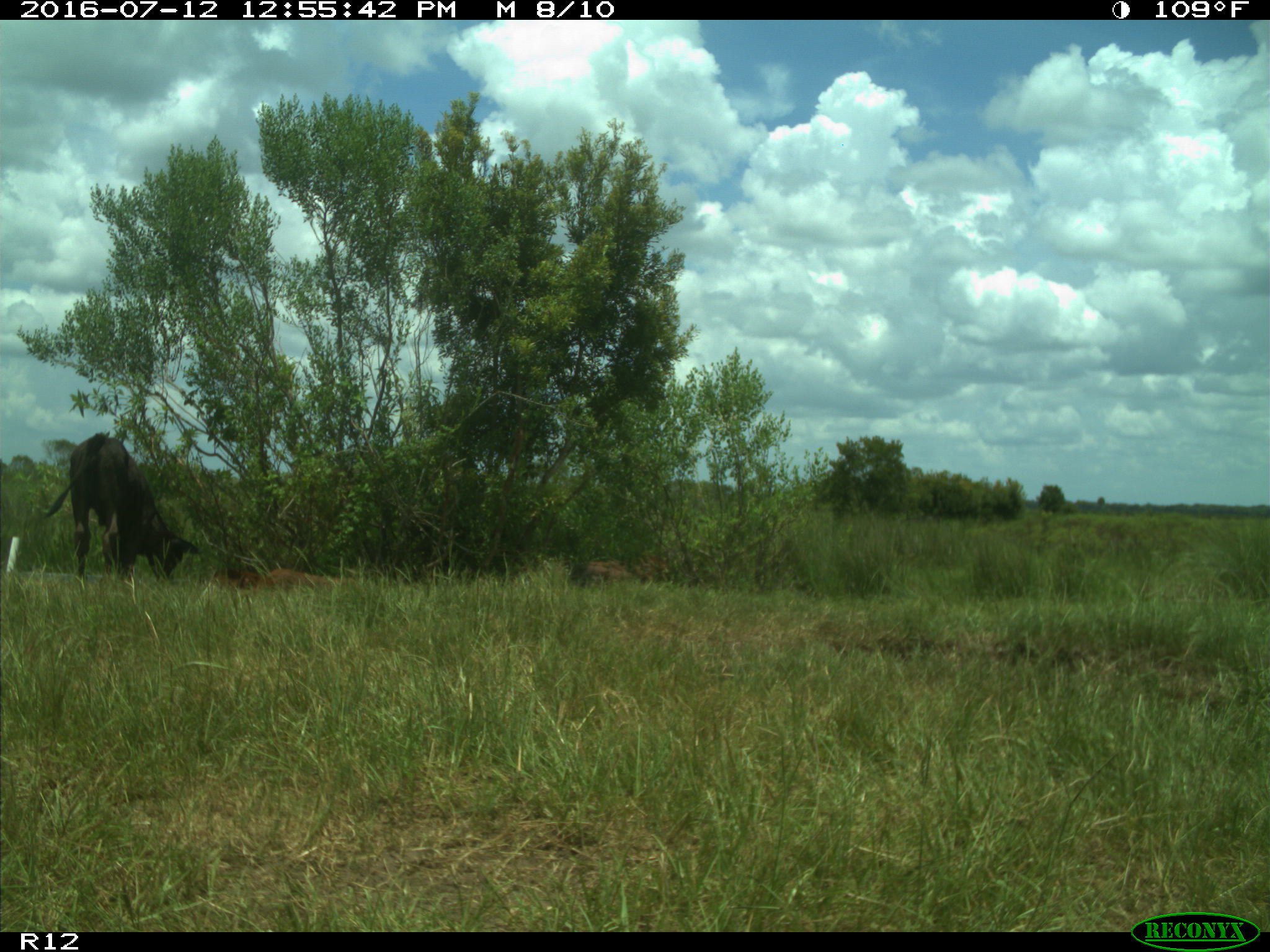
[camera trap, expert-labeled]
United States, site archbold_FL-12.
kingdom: Animalia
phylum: Chordata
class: Mammalia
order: Artiodactyla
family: Bovidae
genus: Bos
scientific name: Bos taurus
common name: domestic cow